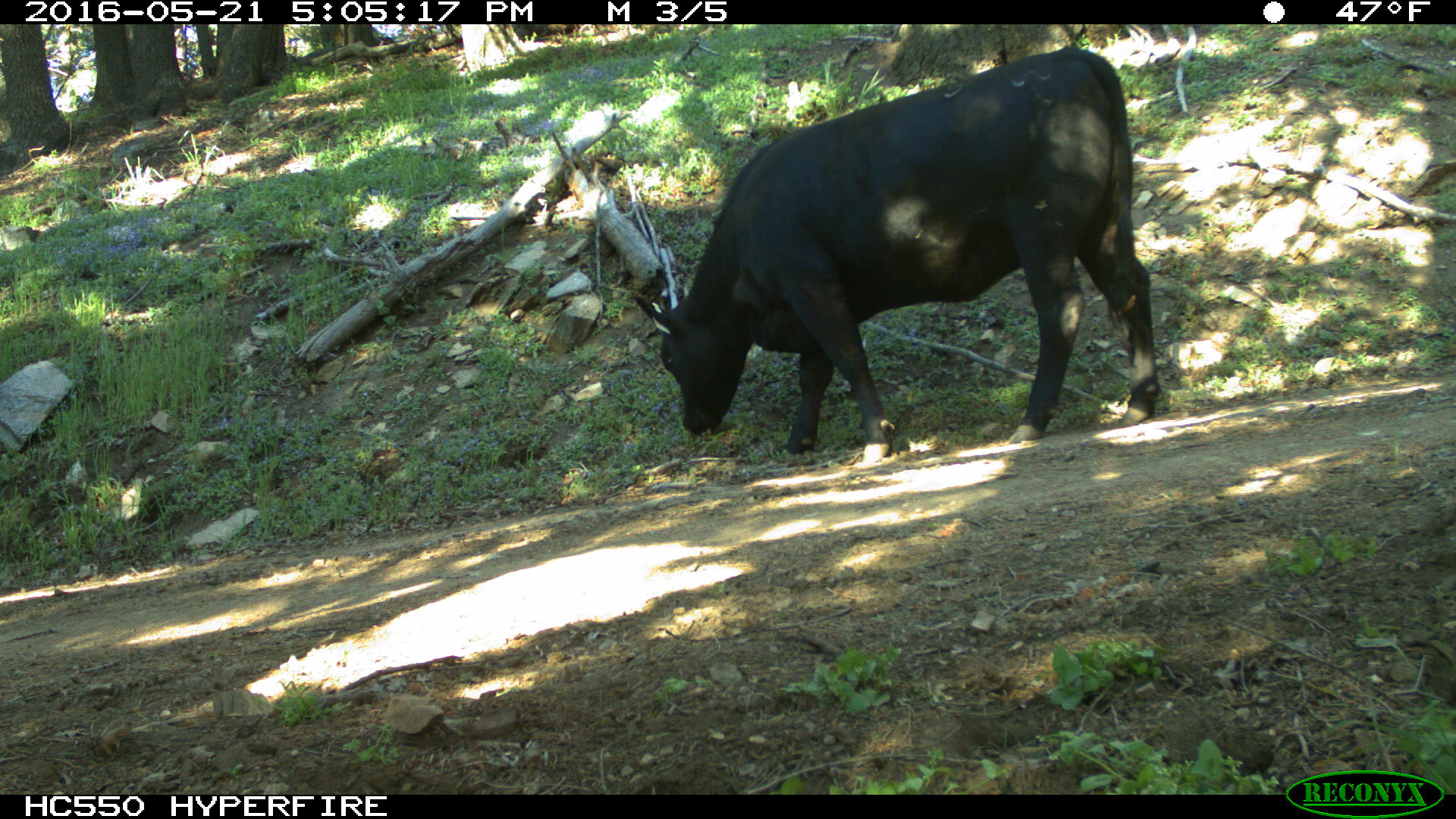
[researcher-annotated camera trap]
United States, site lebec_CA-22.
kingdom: Animalia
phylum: Chordata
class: Mammalia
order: Artiodactyla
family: Bovidae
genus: Bos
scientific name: Bos taurus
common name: domestic cow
Bos taurus (domestic cow).